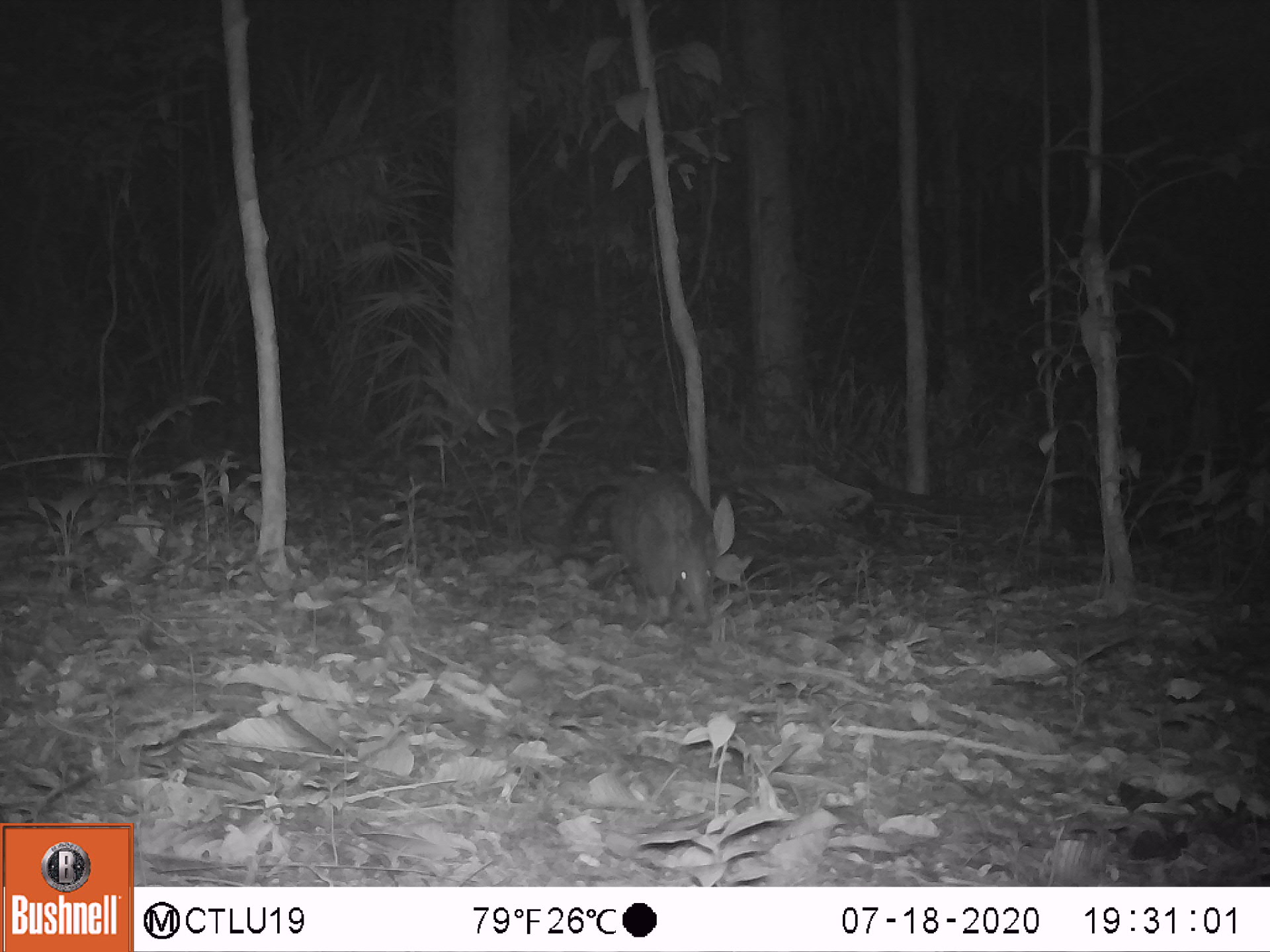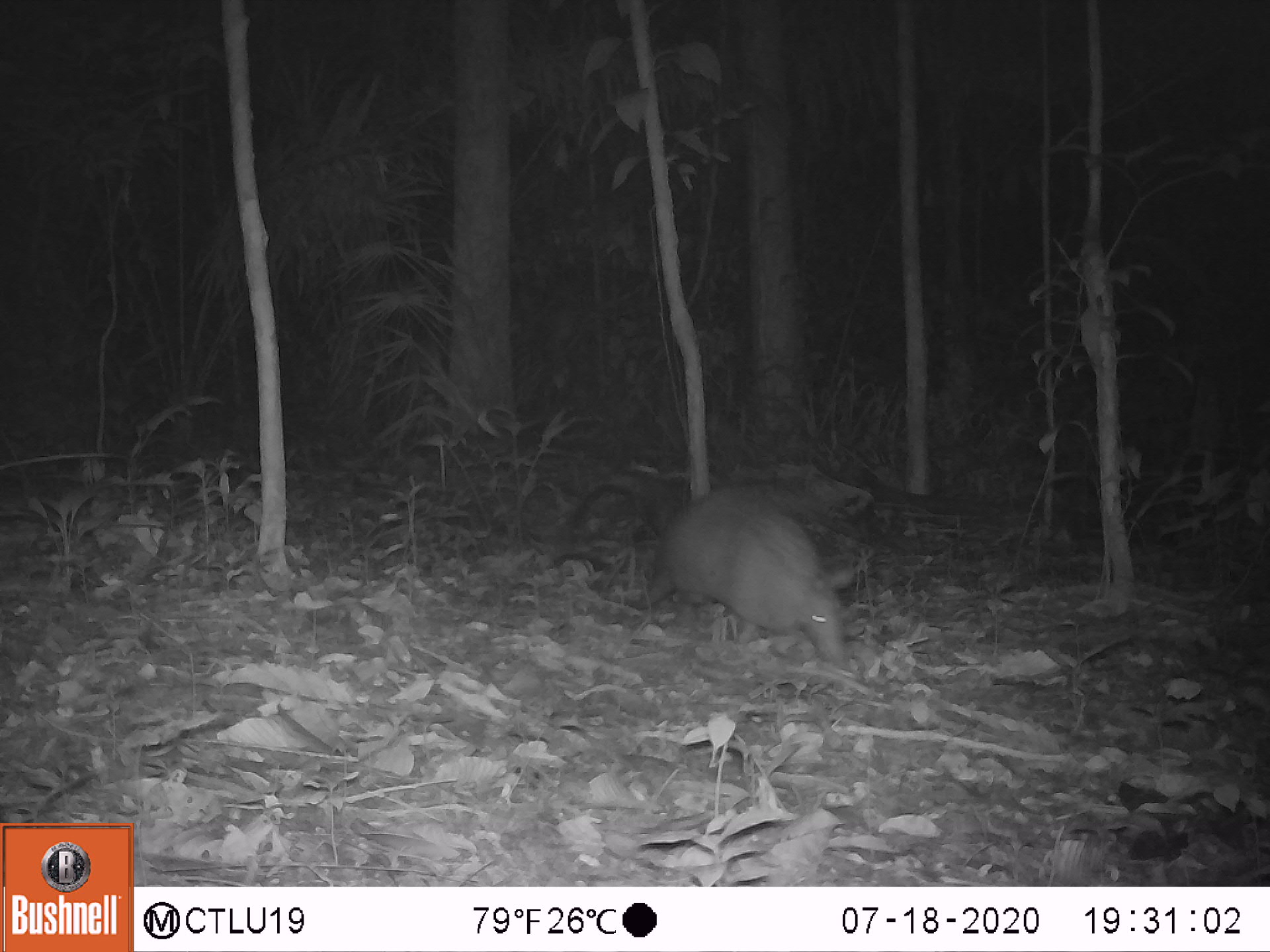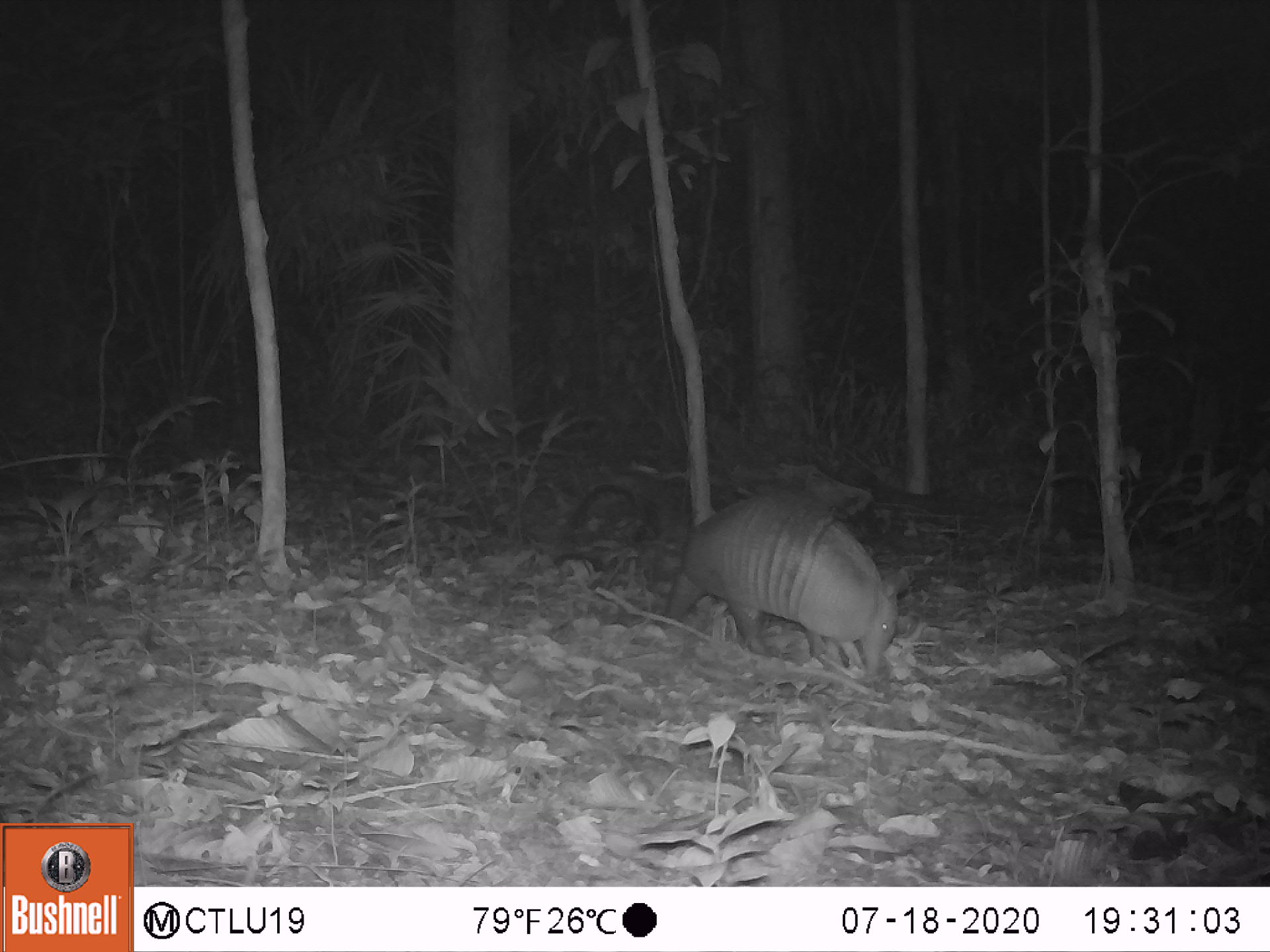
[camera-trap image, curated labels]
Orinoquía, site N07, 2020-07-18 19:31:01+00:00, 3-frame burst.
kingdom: Animalia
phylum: Chordata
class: Mammalia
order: Cingulata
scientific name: Cingulata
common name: armadillo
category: unknown armadillo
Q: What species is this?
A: Unknown armadillo (armadillo) (Cingulata).